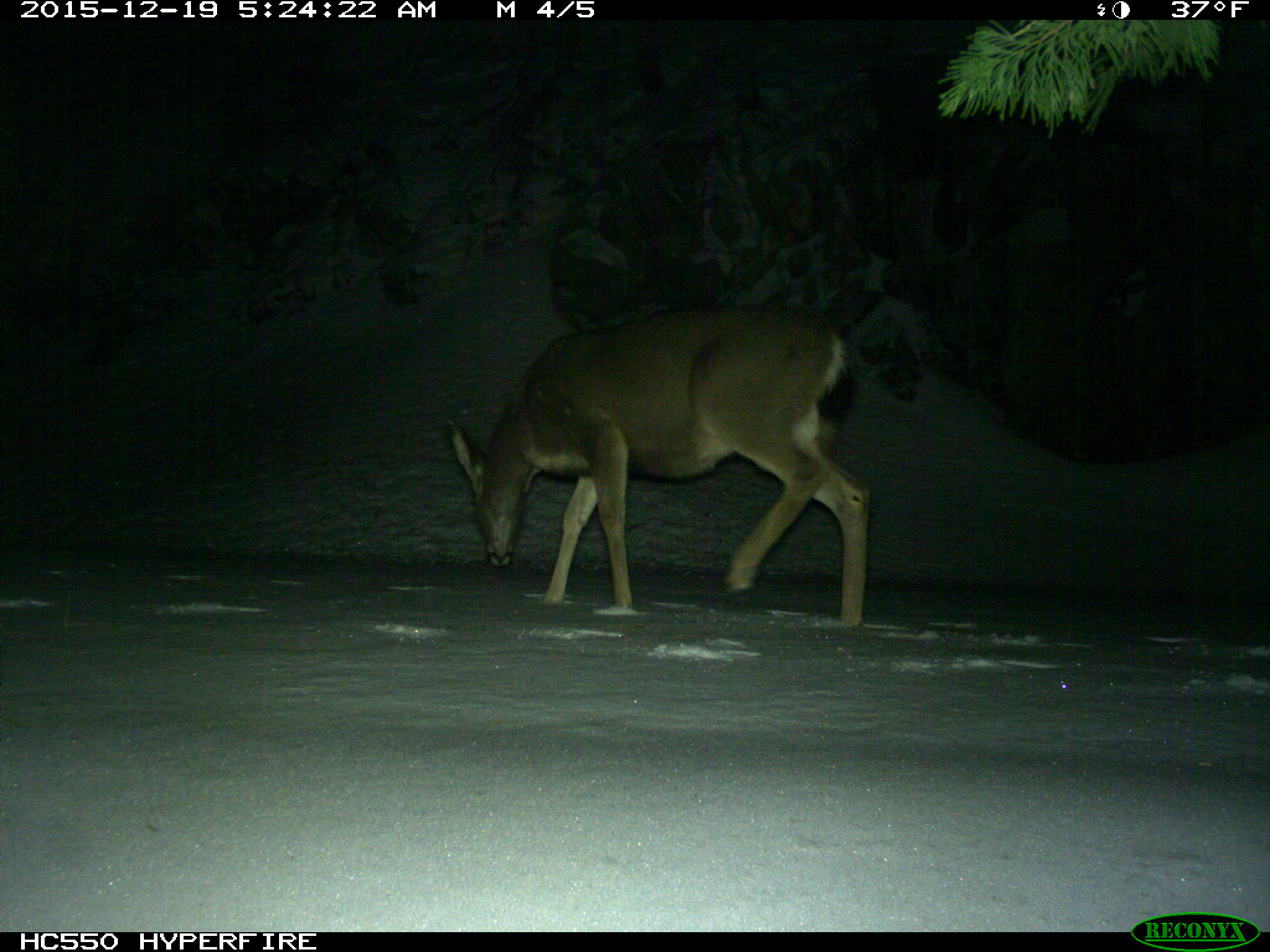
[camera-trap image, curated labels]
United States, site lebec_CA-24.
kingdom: Animalia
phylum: Chordata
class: Mammalia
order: Artiodactyla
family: Cervidae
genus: Odocoileus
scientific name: Odocoileus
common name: deer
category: unidentified deer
Unidentified deer (deer) (Odocoileus).